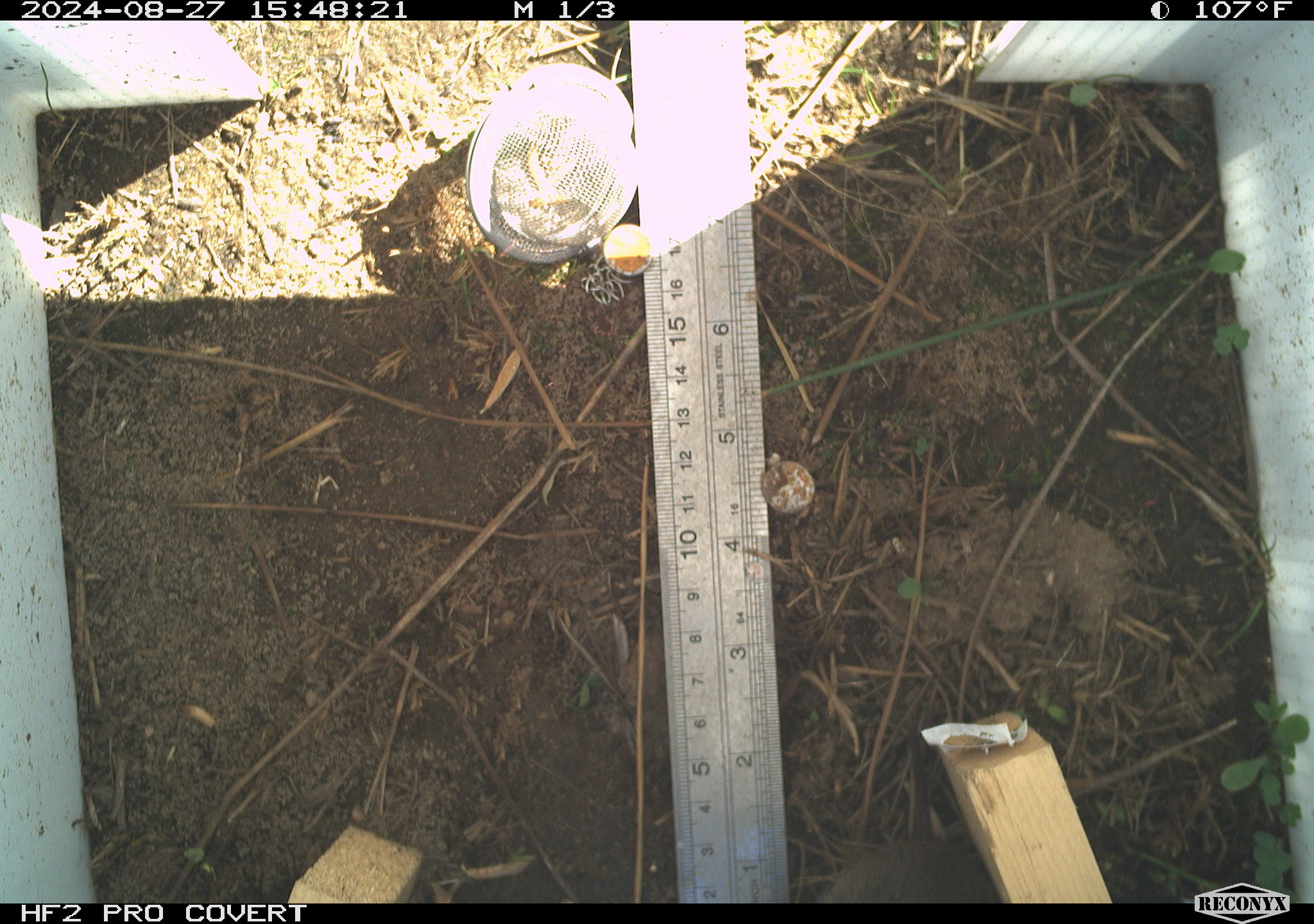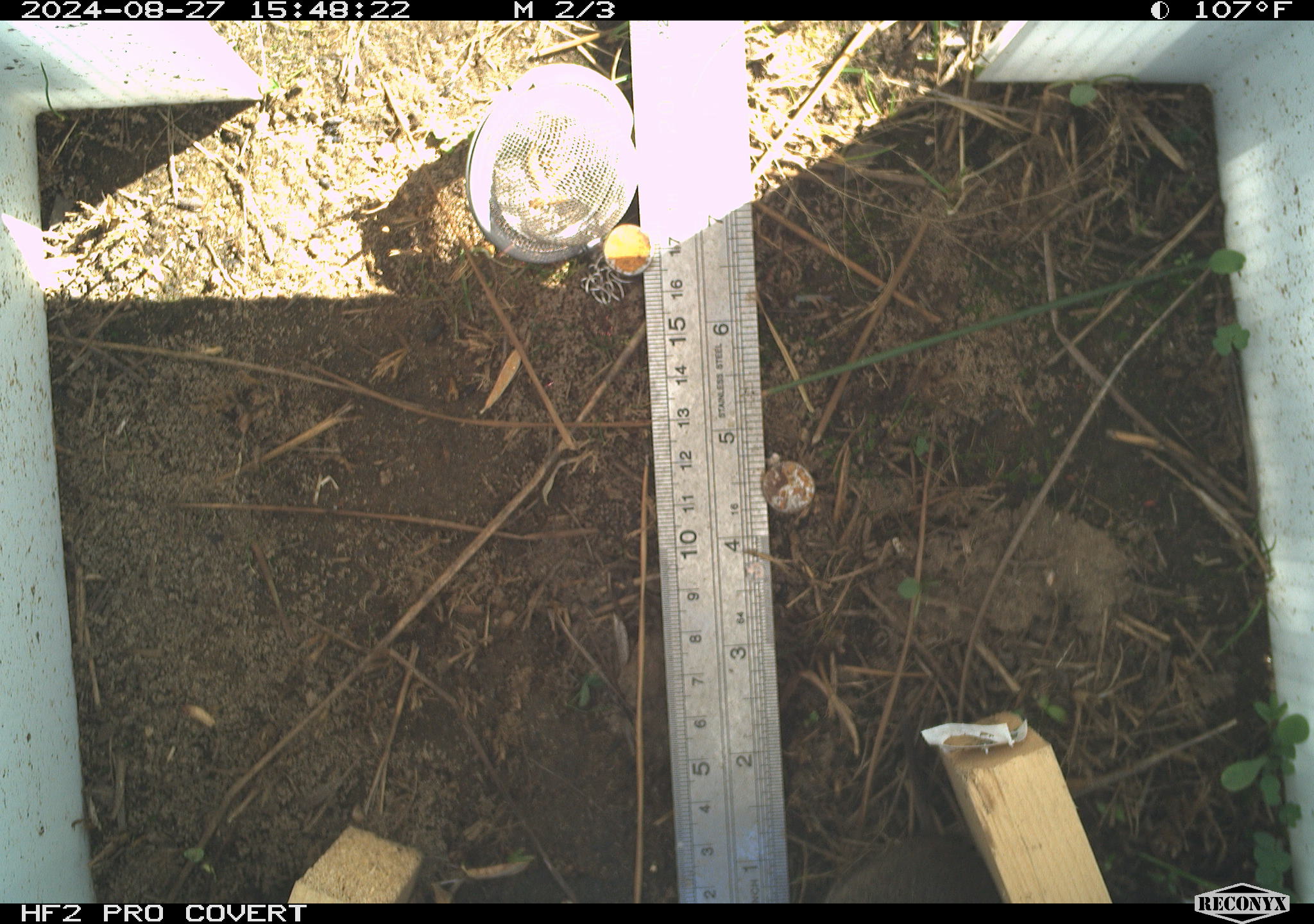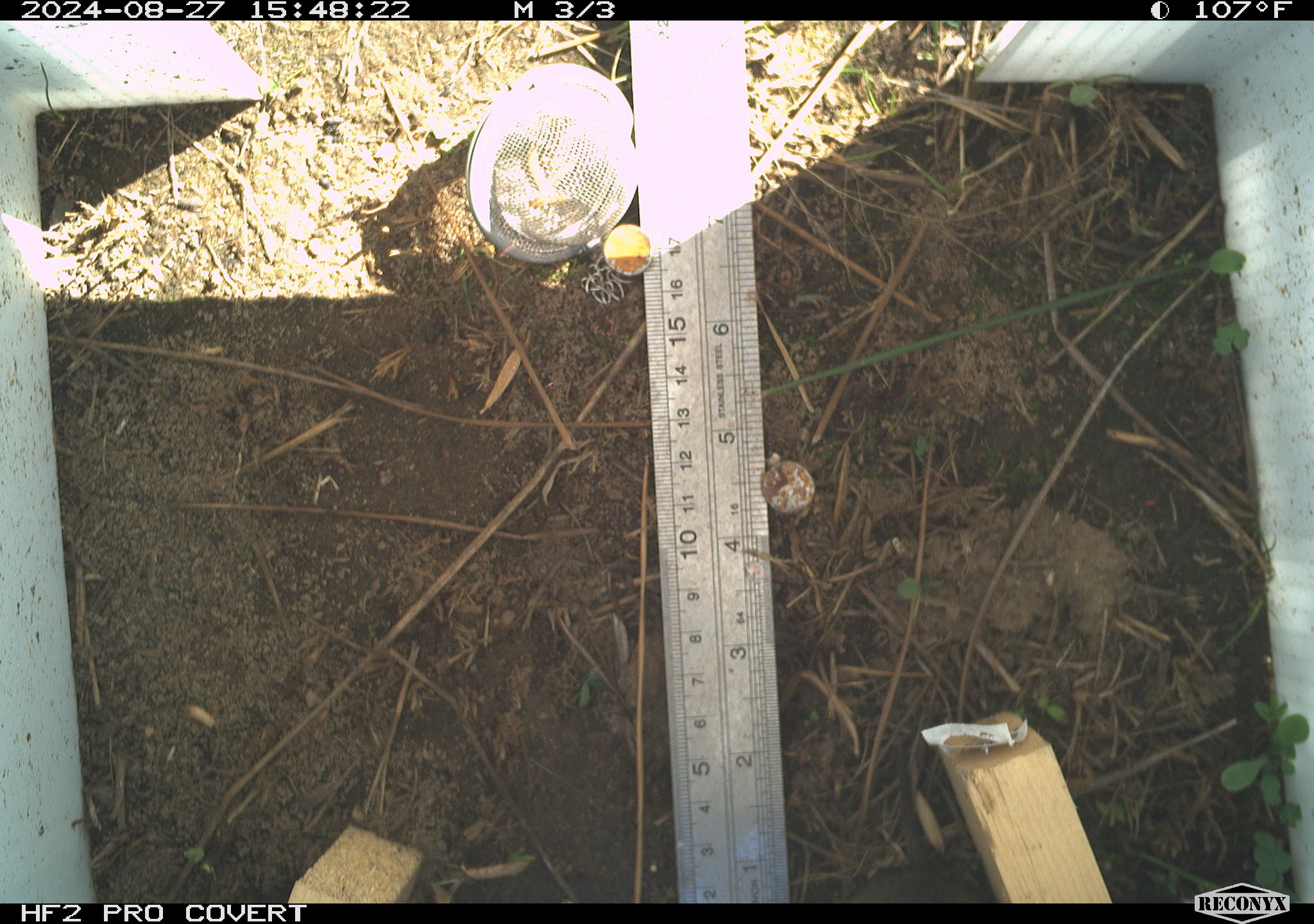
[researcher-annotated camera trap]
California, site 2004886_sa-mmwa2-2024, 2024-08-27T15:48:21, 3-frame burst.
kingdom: Animalia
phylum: Chordata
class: Mammalia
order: Rodentia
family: Cricetidae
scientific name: Arvicolinae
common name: voles, lemmings, and muskrats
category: arvicolinae subfamily